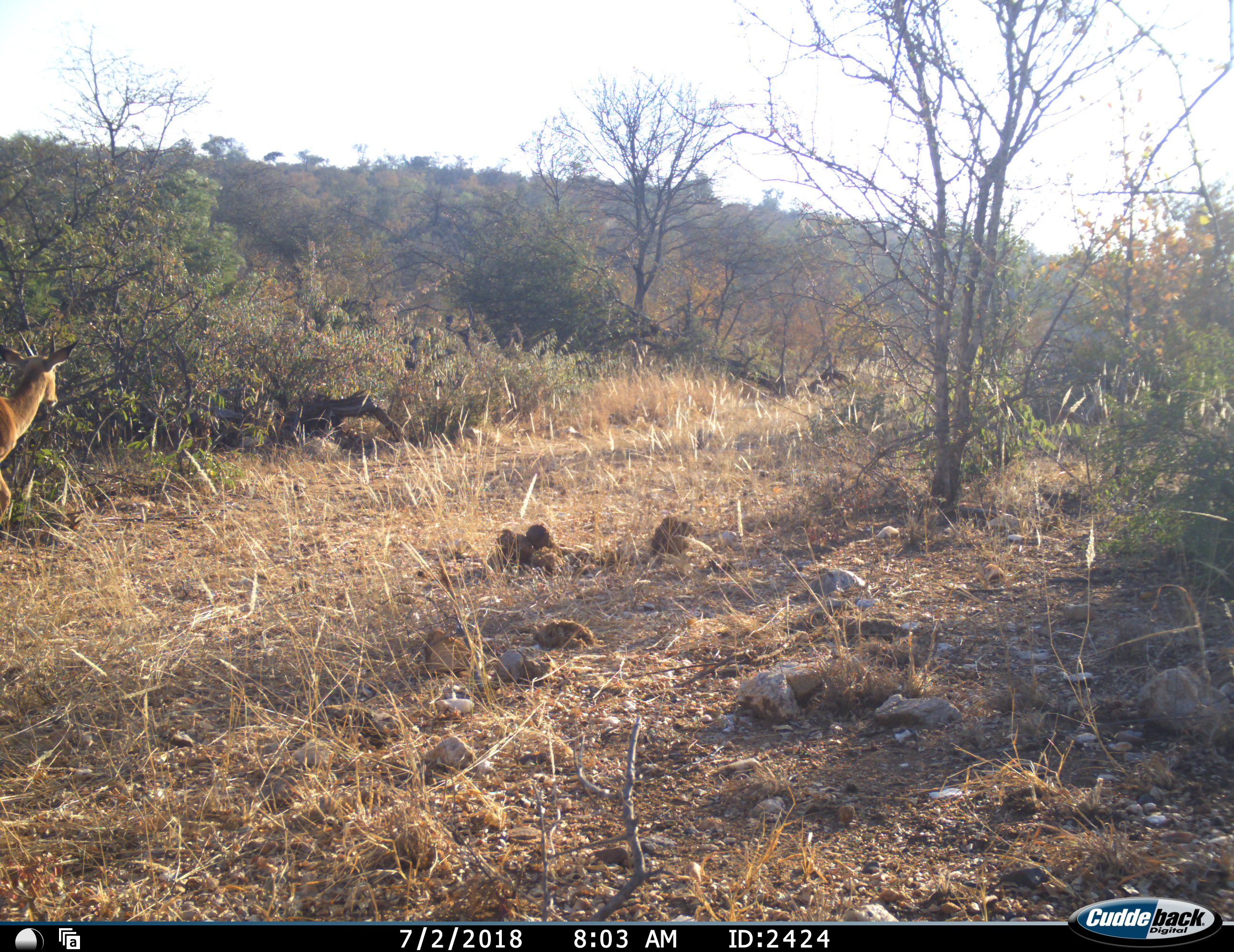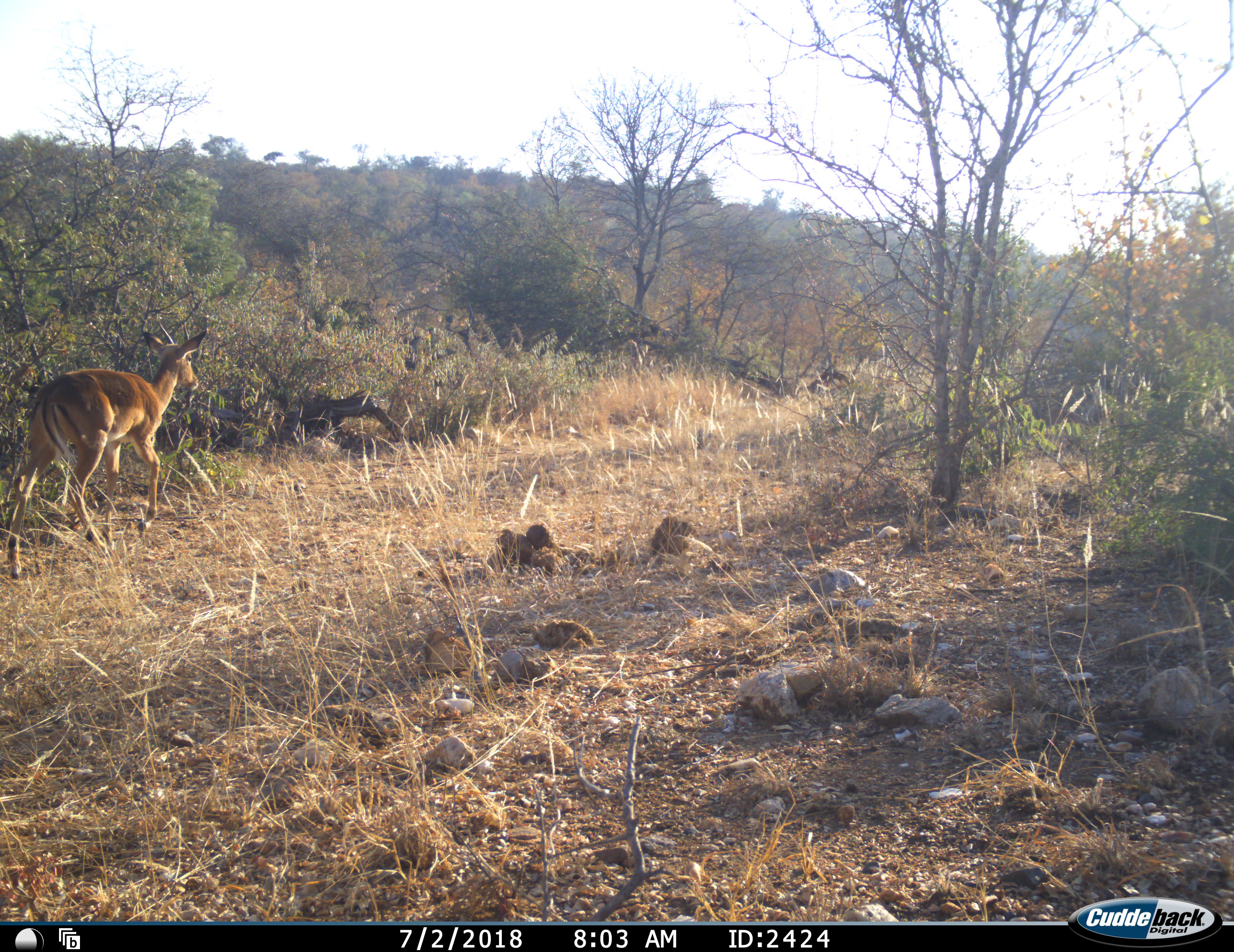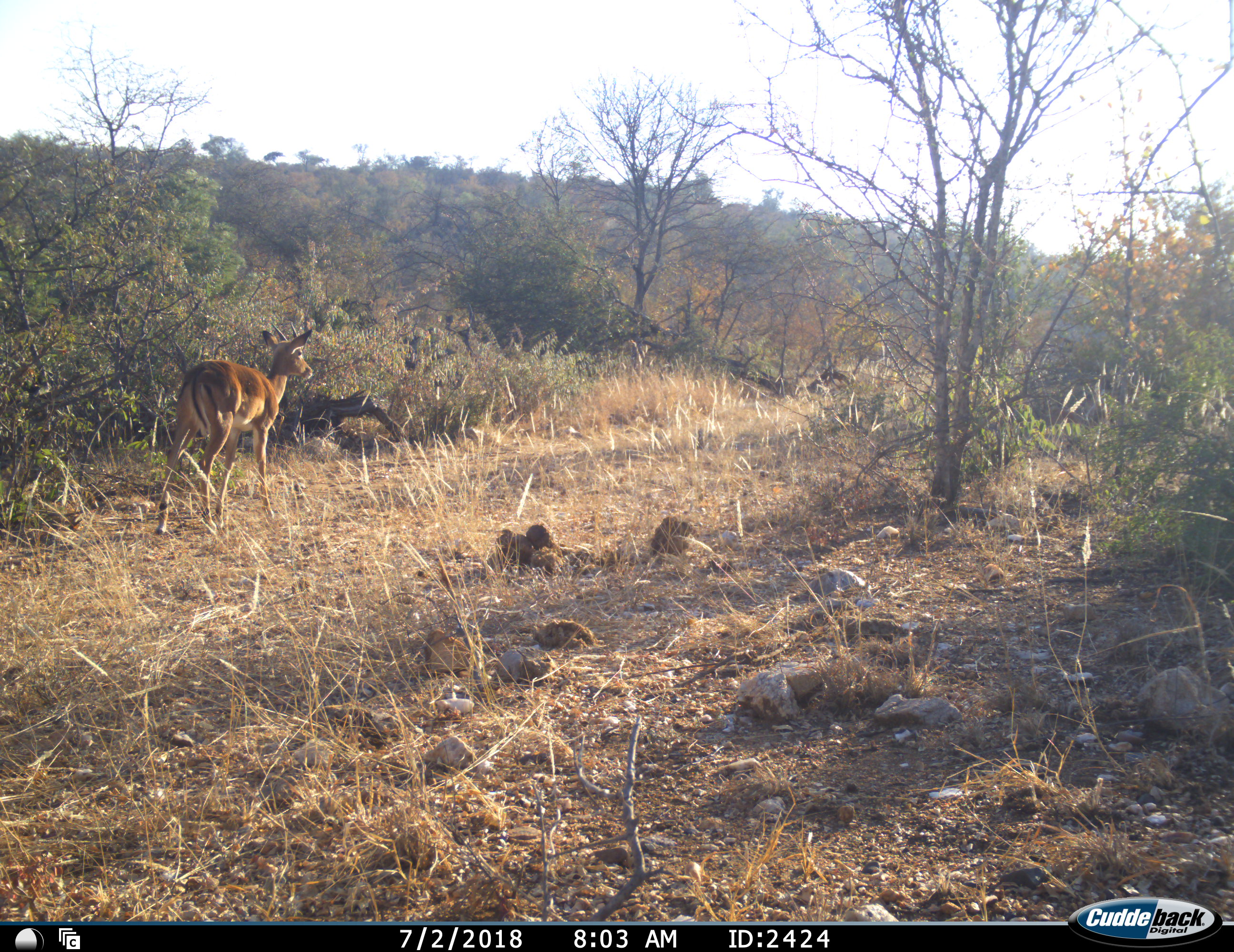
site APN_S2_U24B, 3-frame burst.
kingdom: Animalia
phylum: Chordata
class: Mammalia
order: Artiodactyla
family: Bovidae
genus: Aepyceros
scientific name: Aepyceros melampus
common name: impala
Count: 1.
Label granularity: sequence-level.